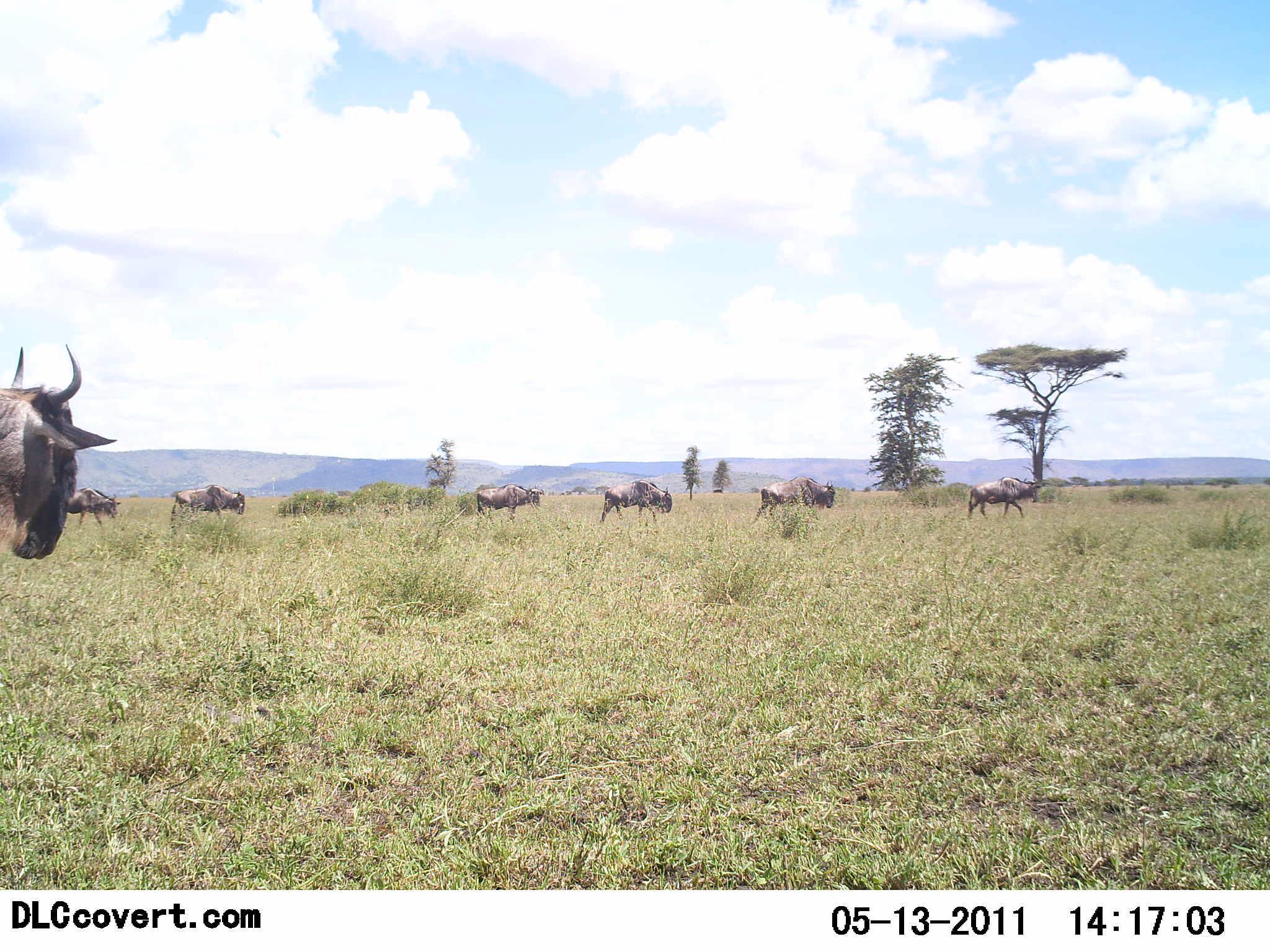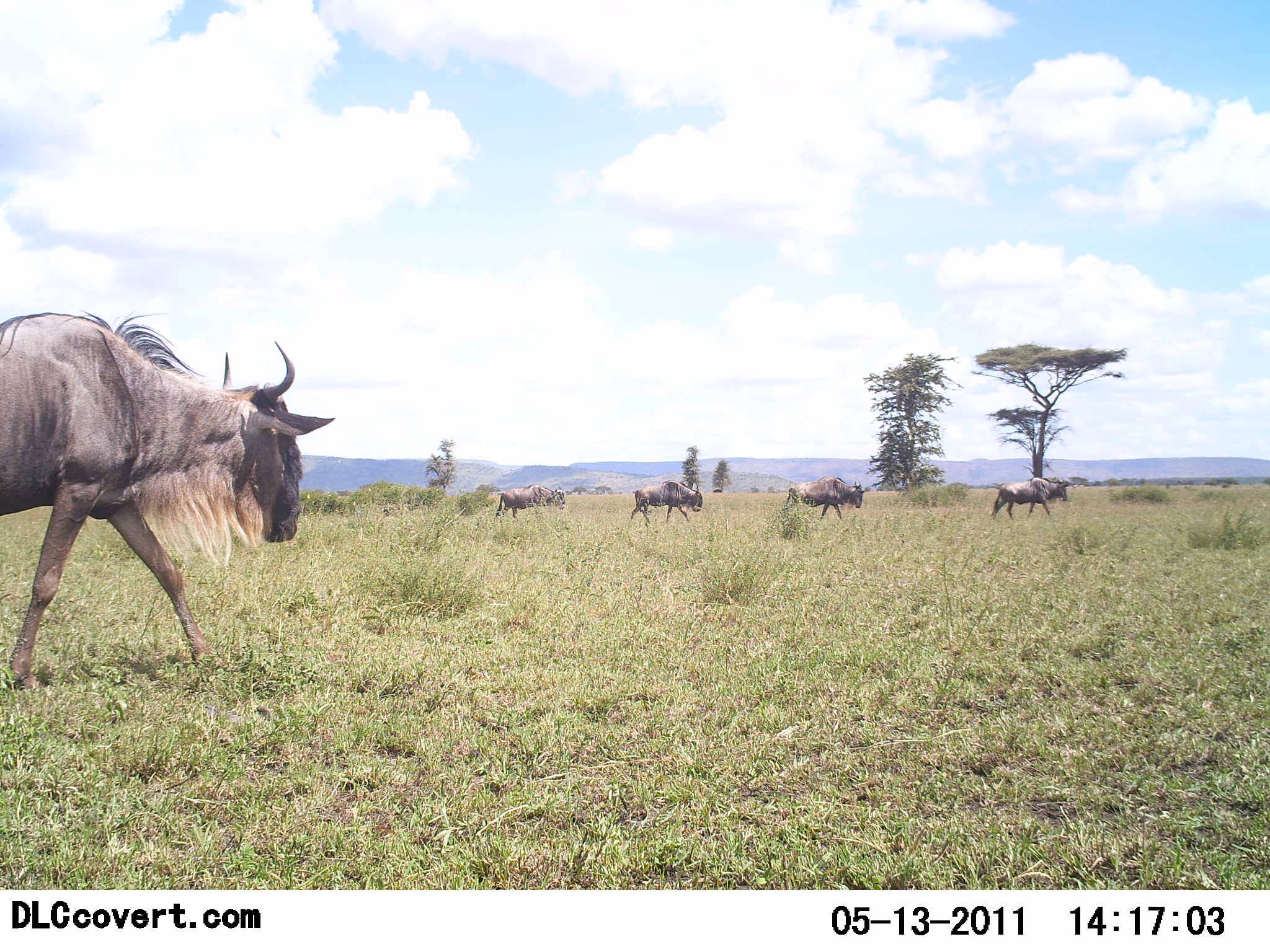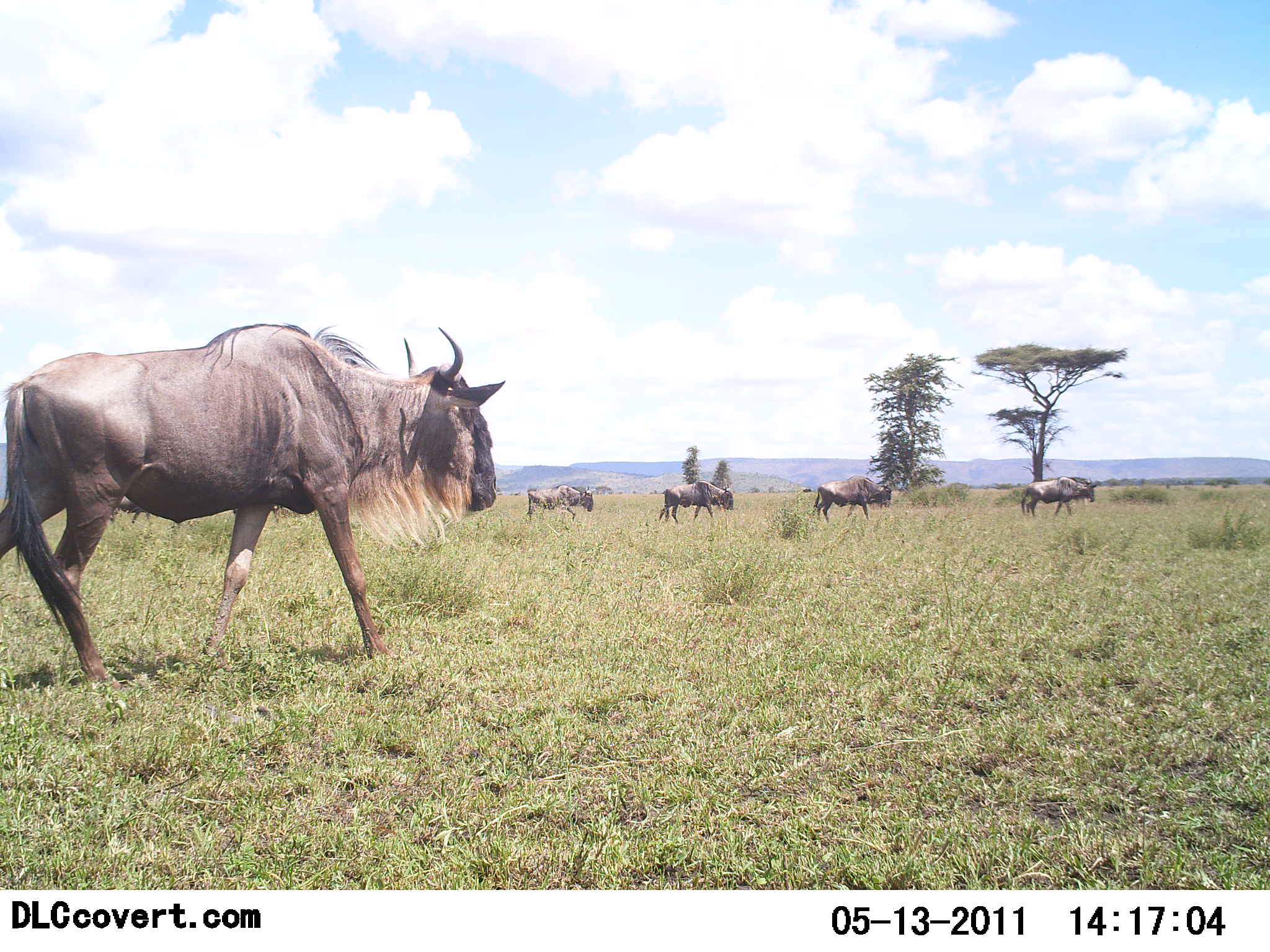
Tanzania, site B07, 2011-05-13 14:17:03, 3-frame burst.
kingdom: Animalia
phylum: Chordata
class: Mammalia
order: Artiodactyla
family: Bovidae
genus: Connochaetes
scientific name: Connochaetes taurinus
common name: blue wildebeest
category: wildebeest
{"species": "wildebeest (blue wildebeest) (Connochaetes taurinus)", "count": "7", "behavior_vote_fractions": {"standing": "8%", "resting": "0%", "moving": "100%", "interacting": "0%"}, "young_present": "0%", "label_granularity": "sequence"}